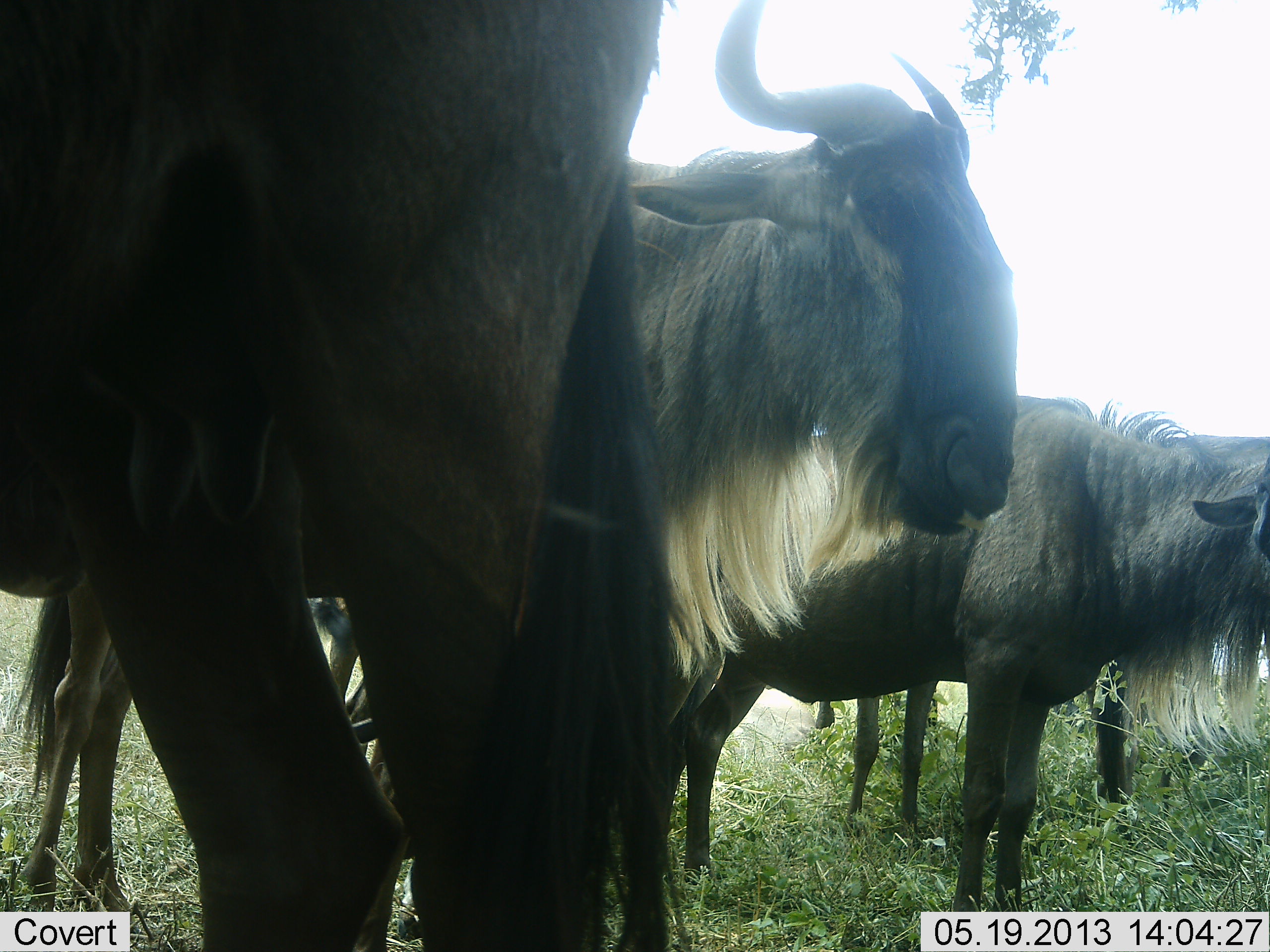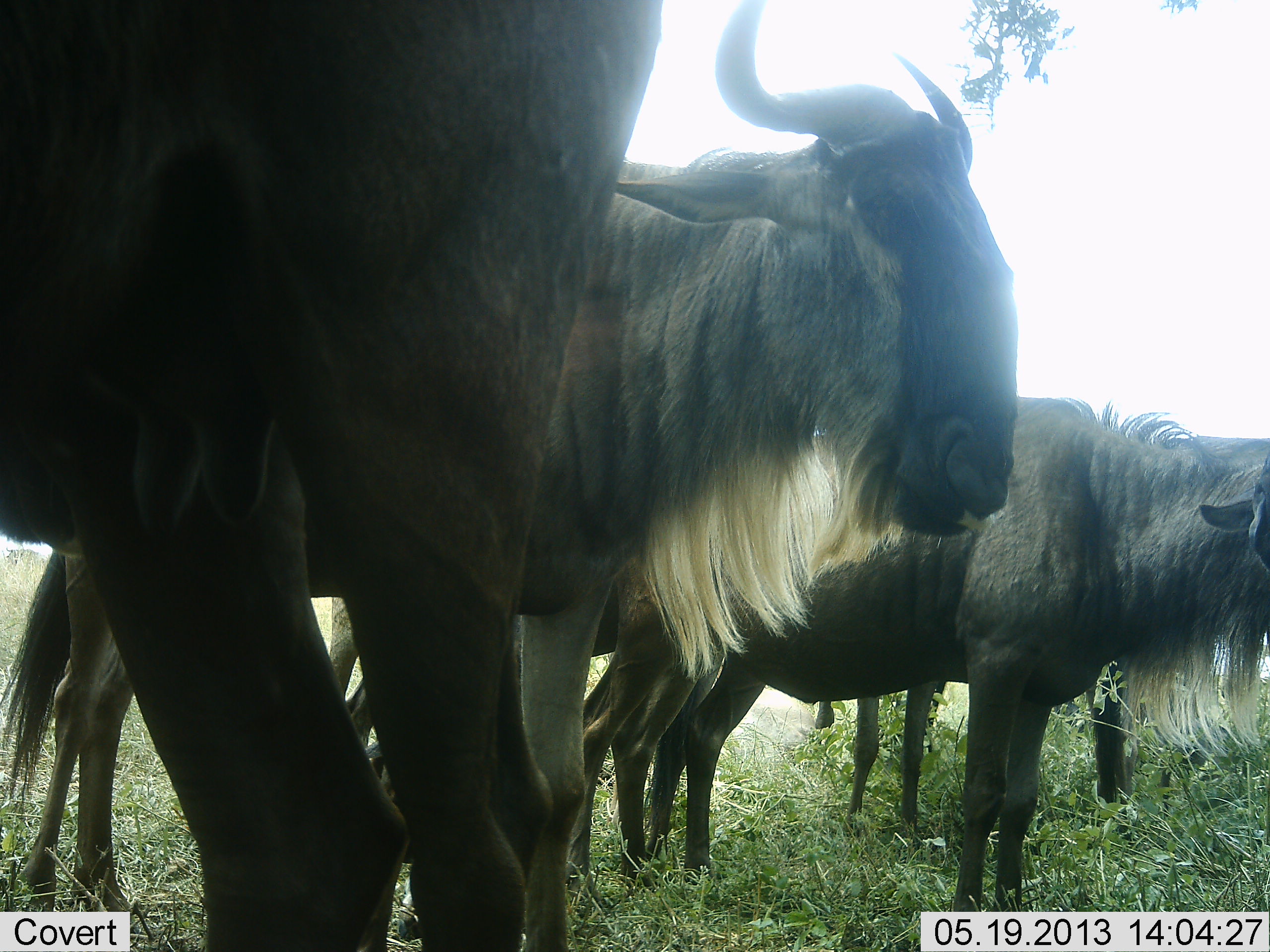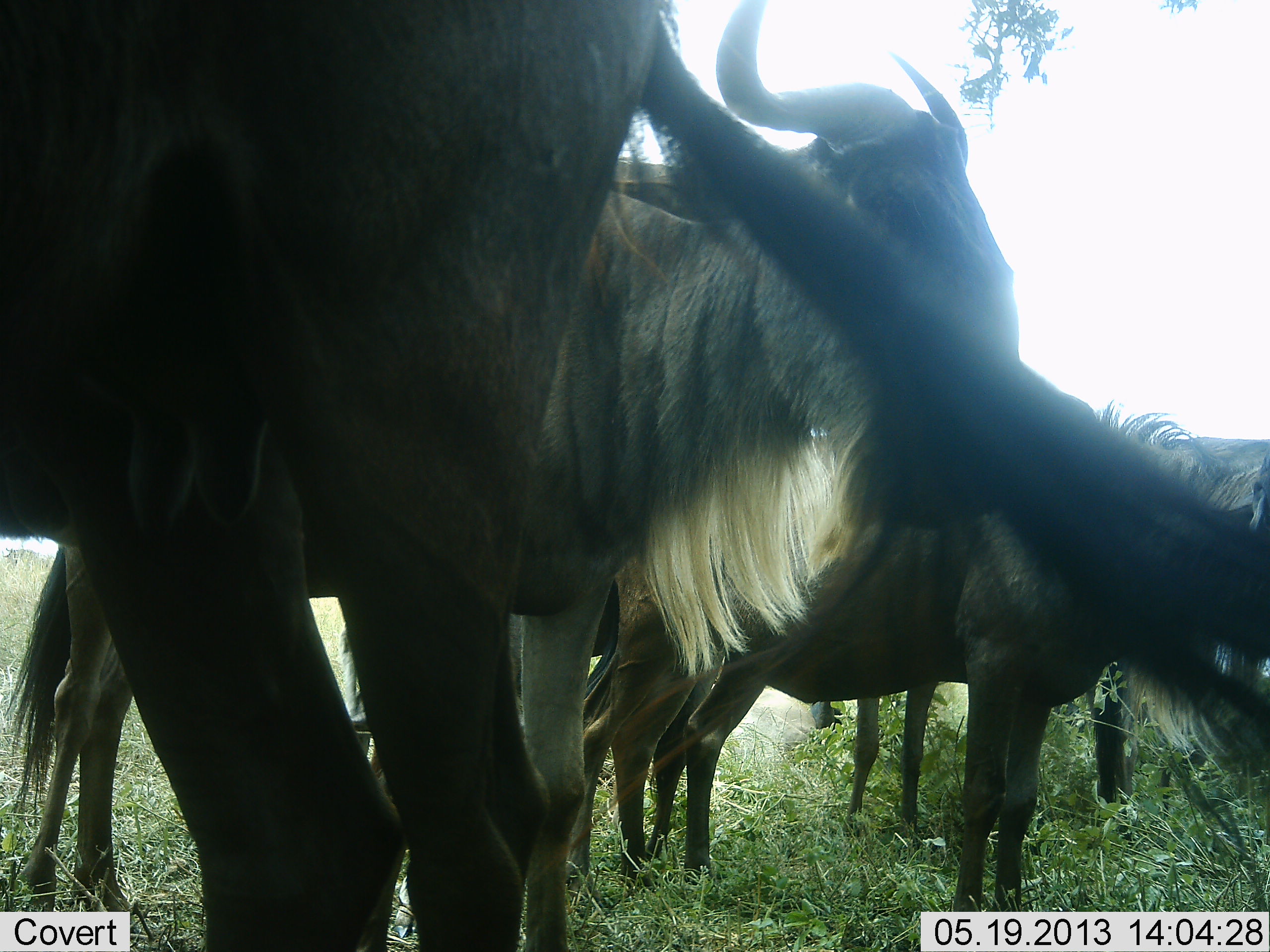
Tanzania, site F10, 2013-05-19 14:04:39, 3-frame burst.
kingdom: Animalia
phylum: Chordata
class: Mammalia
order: Artiodactyla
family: Bovidae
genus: Connochaetes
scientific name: Connochaetes taurinus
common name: blue wildebeest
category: wildebeest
Wildebeest (blue wildebeest) (Connochaetes taurinus), count 5. Behavior (volunteer vote fractions): standing 100%, resting 14%, moving 0%, interacting 0%. Young present (vote fraction): 4%. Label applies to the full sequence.